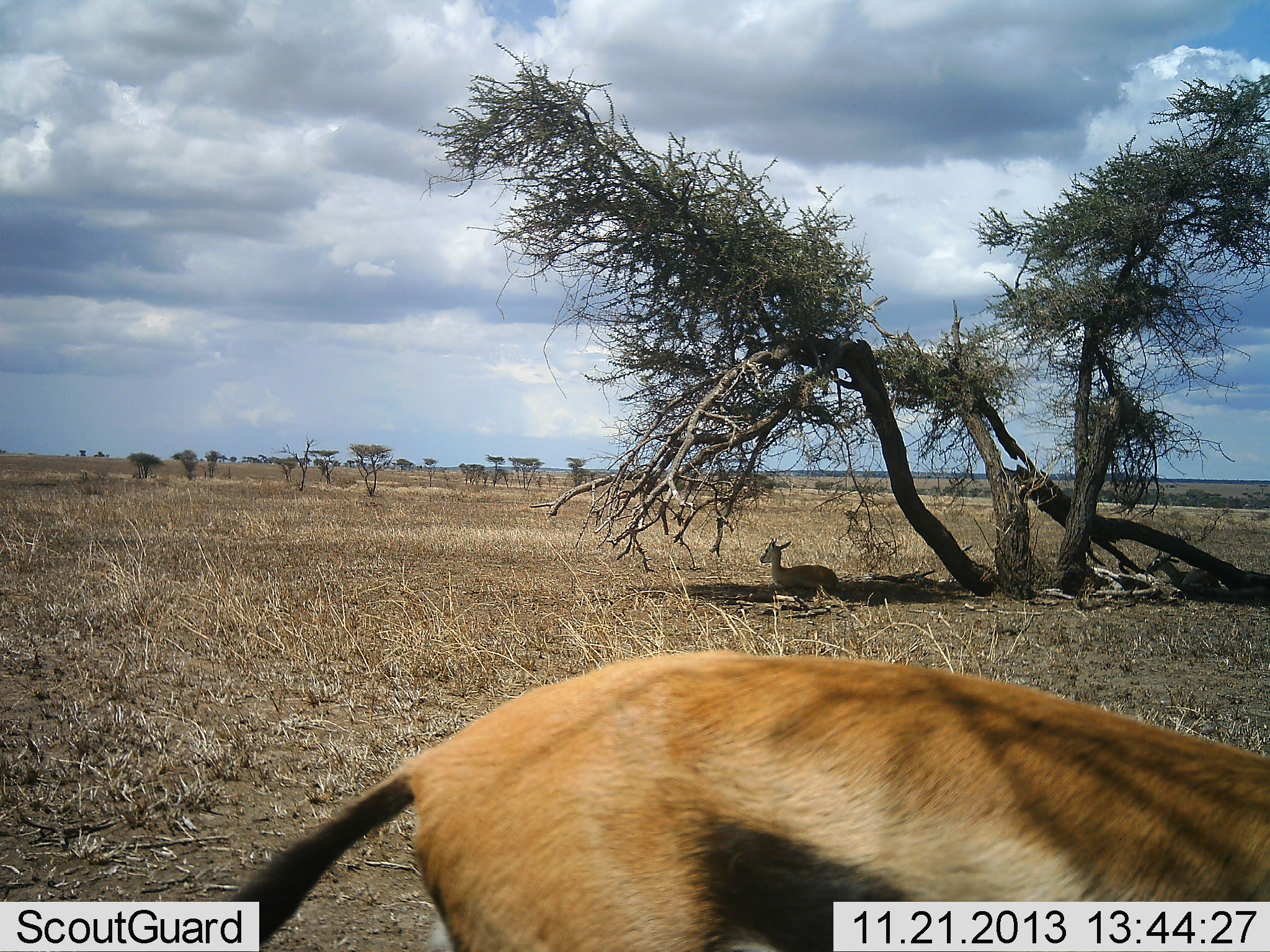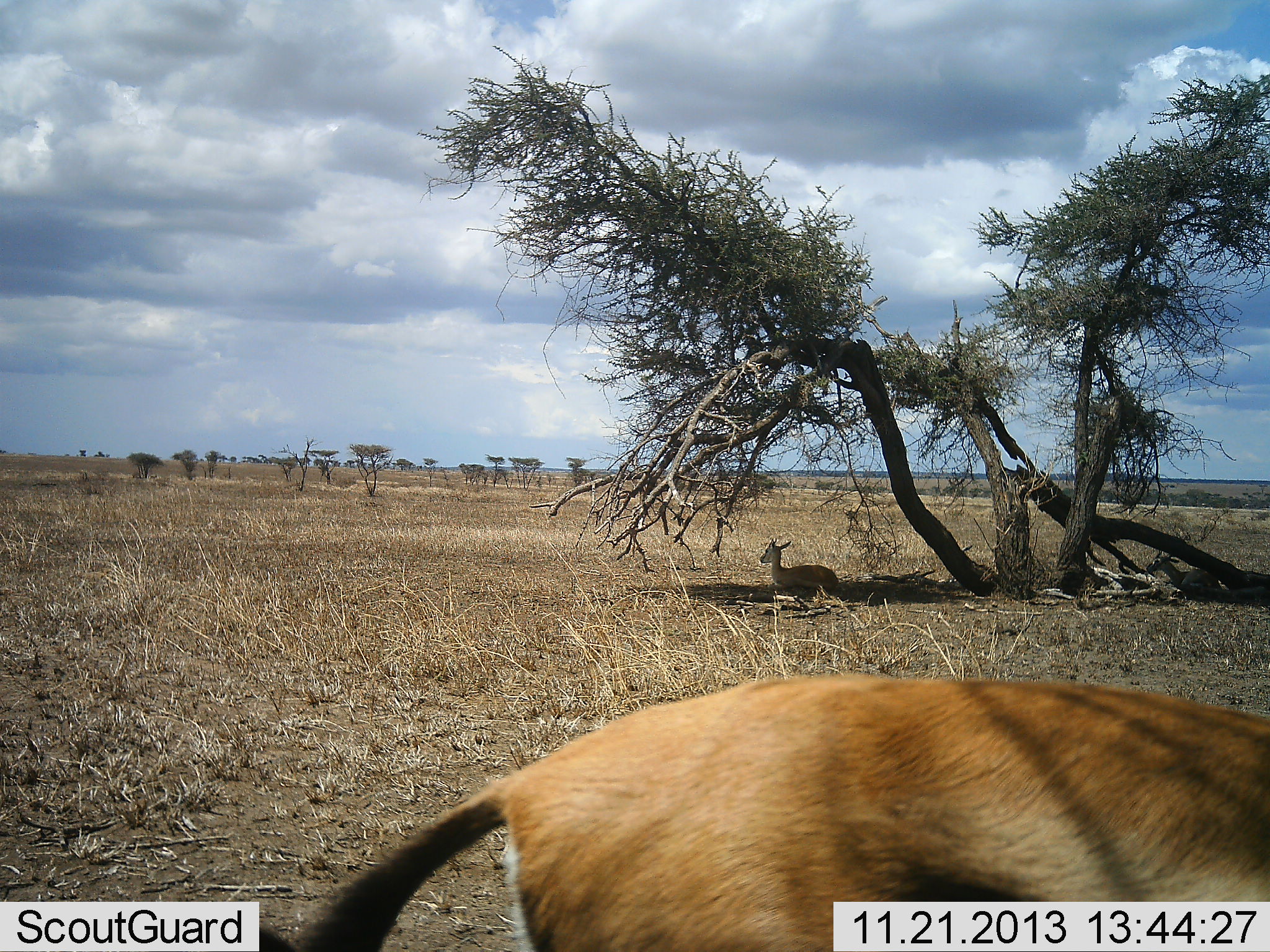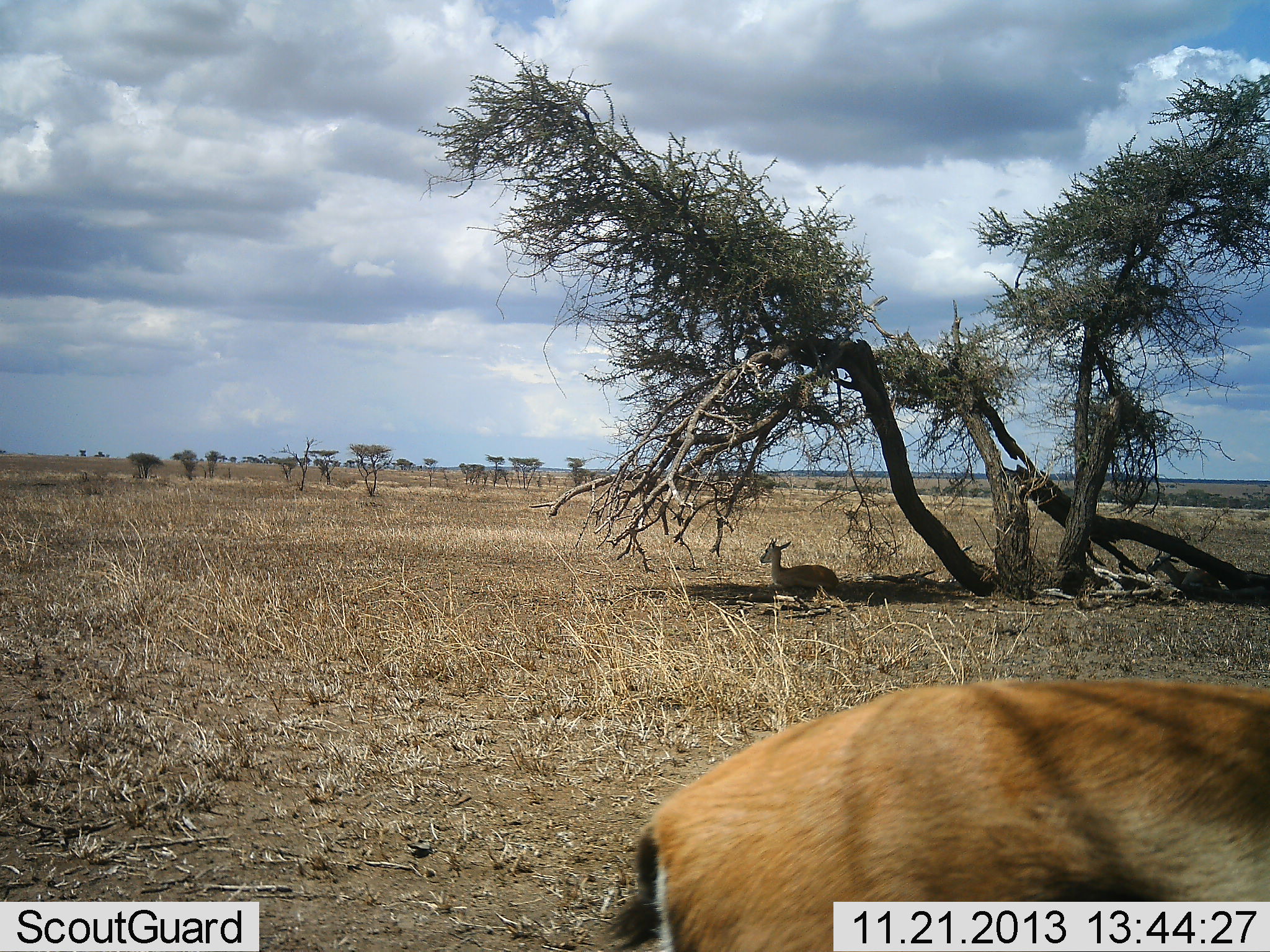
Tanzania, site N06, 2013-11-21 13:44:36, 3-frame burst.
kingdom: Animalia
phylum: Chordata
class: Mammalia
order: Artiodactyla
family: Bovidae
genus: Eudorcas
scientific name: Eudorcas thomsonii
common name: thomson's gazelle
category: gazellethomsons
Gazellethomsons (thomson's gazelle) (Eudorcas thomsonii), count 2. Behavior (volunteer vote fractions): standing 20%, resting 100%, moving 70%, interacting 0%. Young present (vote fraction): 20%. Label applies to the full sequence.